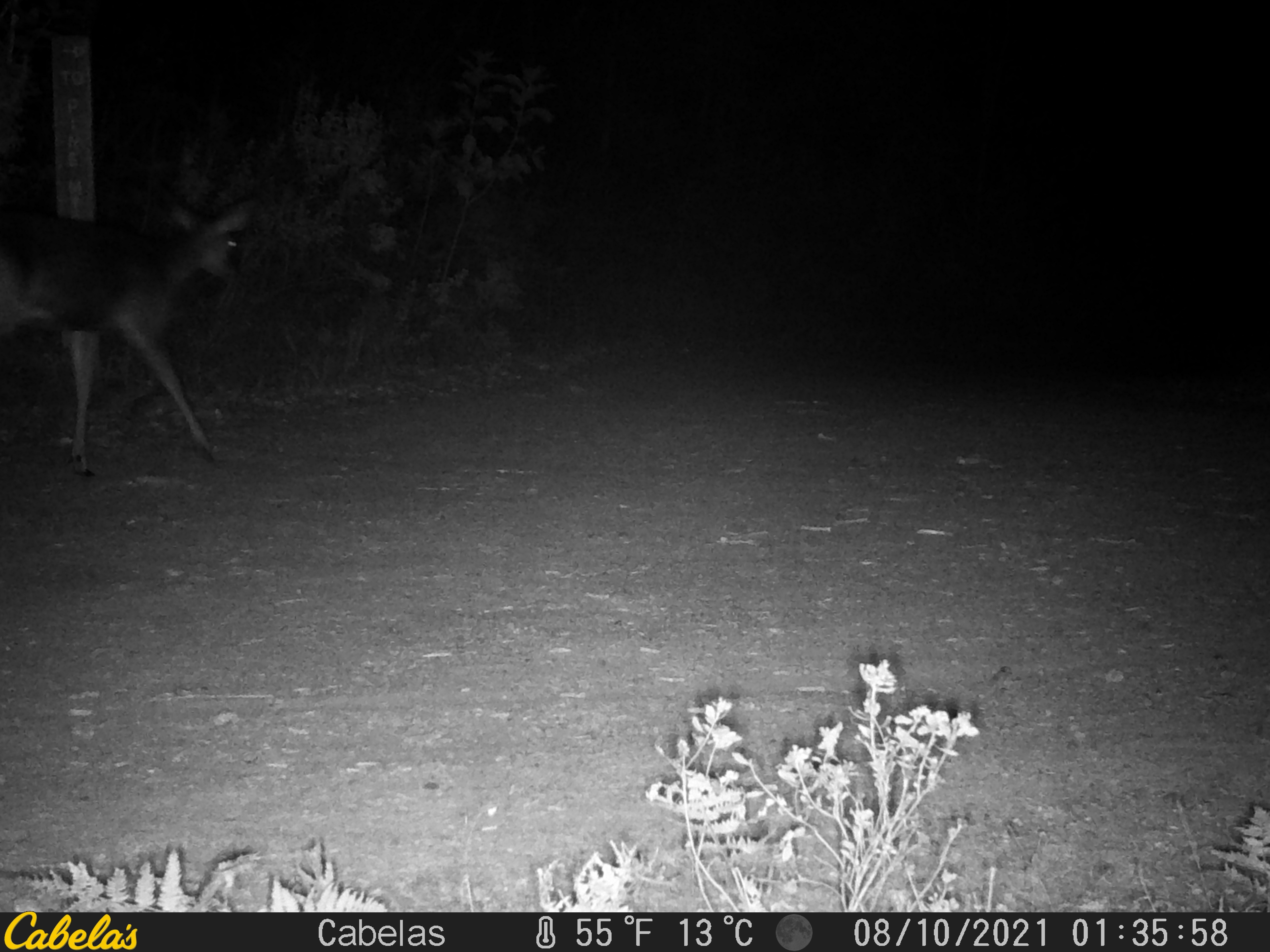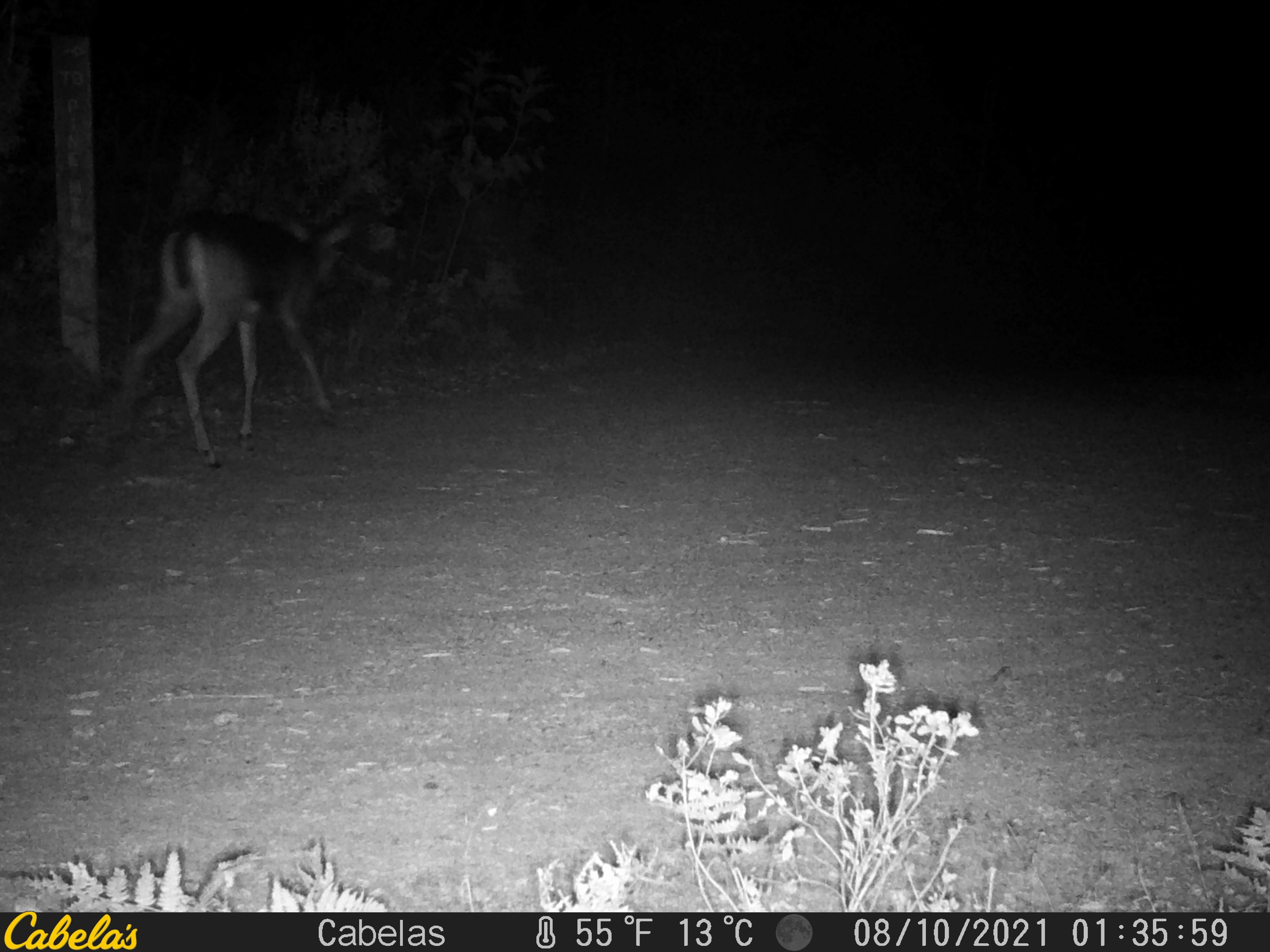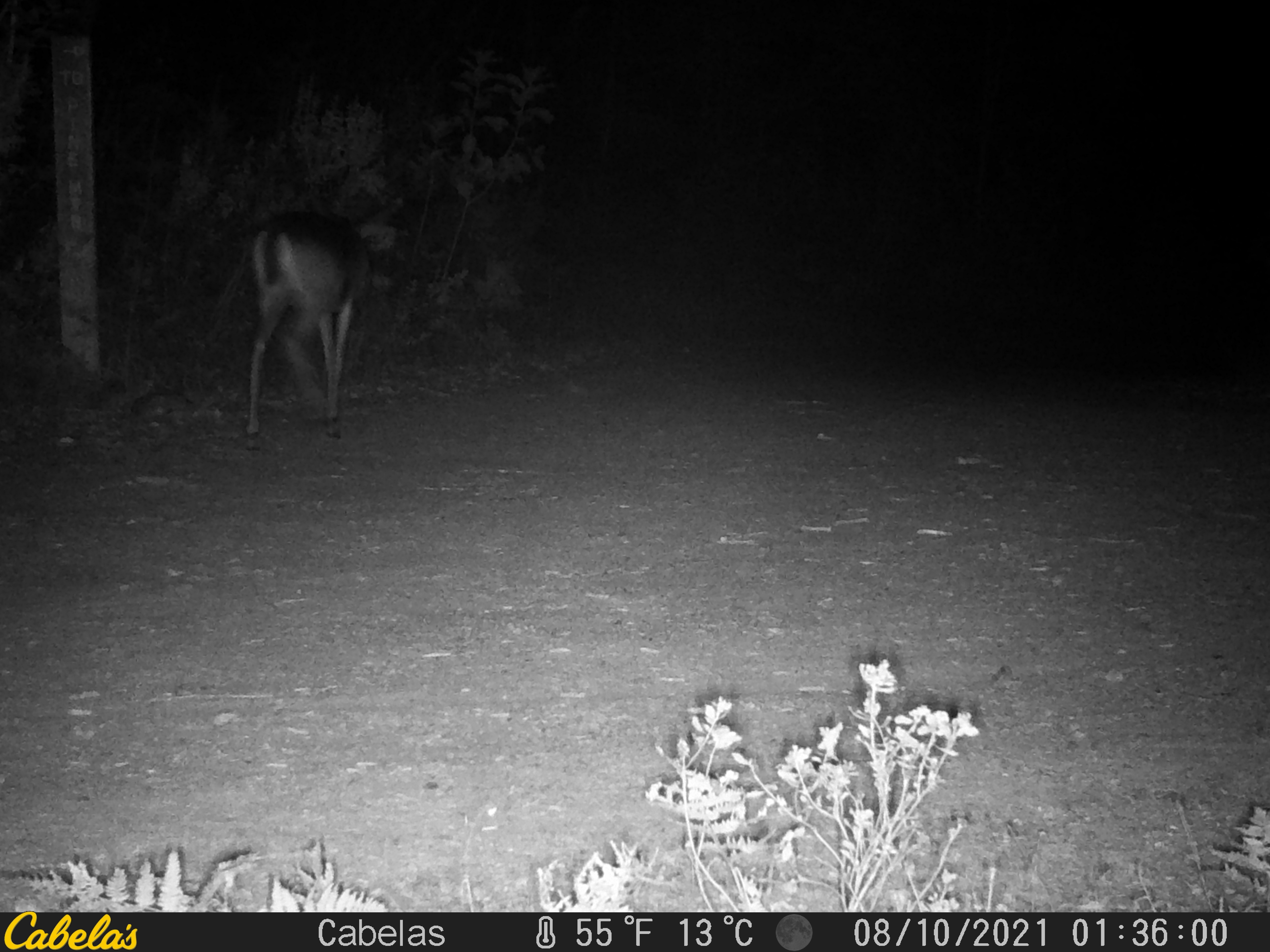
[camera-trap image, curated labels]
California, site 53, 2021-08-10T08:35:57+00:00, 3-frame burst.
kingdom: Animalia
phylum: Chordata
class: Mammalia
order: Artiodactyla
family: Cervidae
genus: Odocoileus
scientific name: Odocoileus hemionus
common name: mule deer